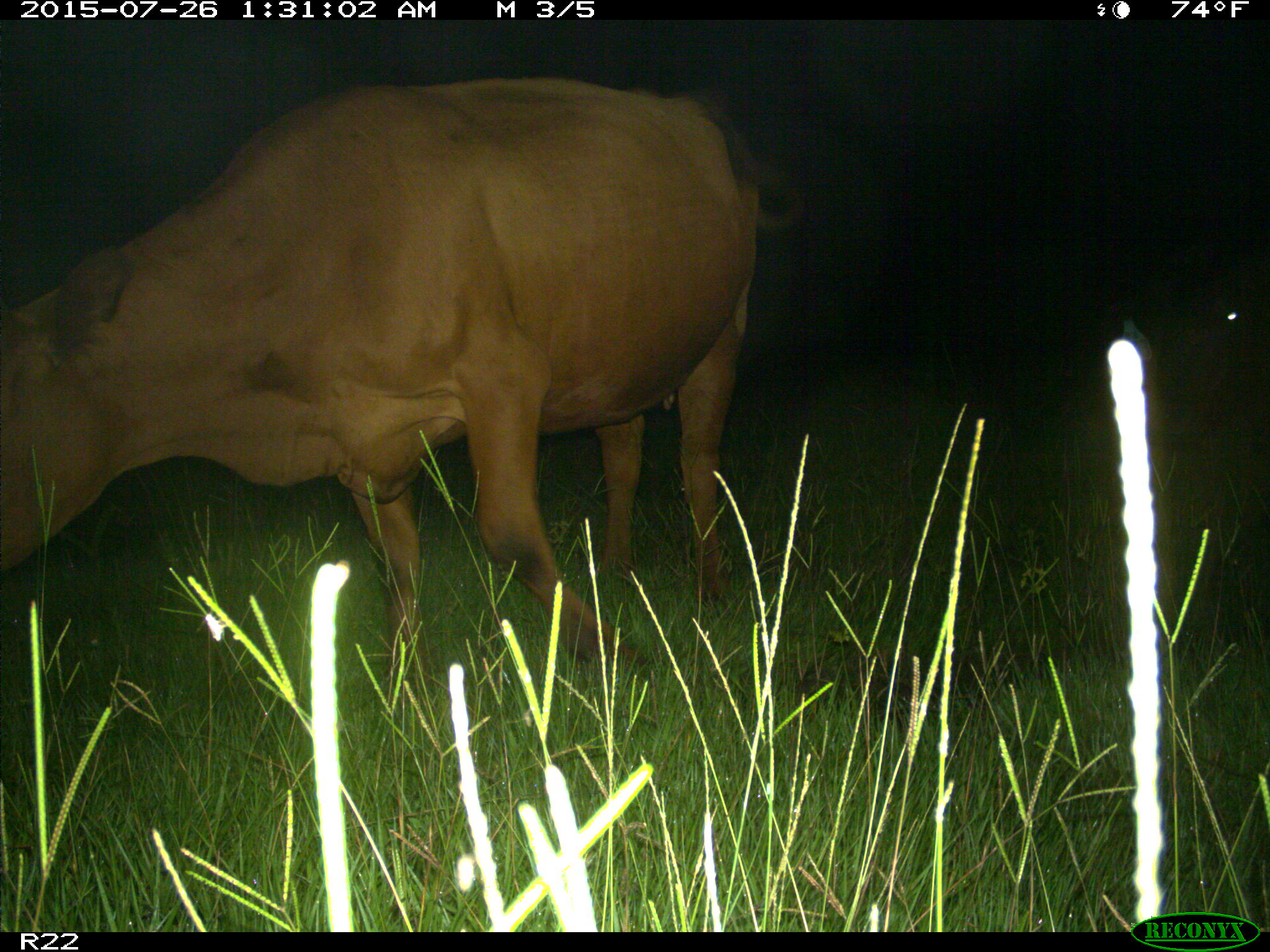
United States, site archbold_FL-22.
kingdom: Animalia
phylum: Chordata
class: Mammalia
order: Artiodactyla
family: Bovidae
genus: Bos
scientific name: Bos taurus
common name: domestic cow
Bos taurus (domestic cow).